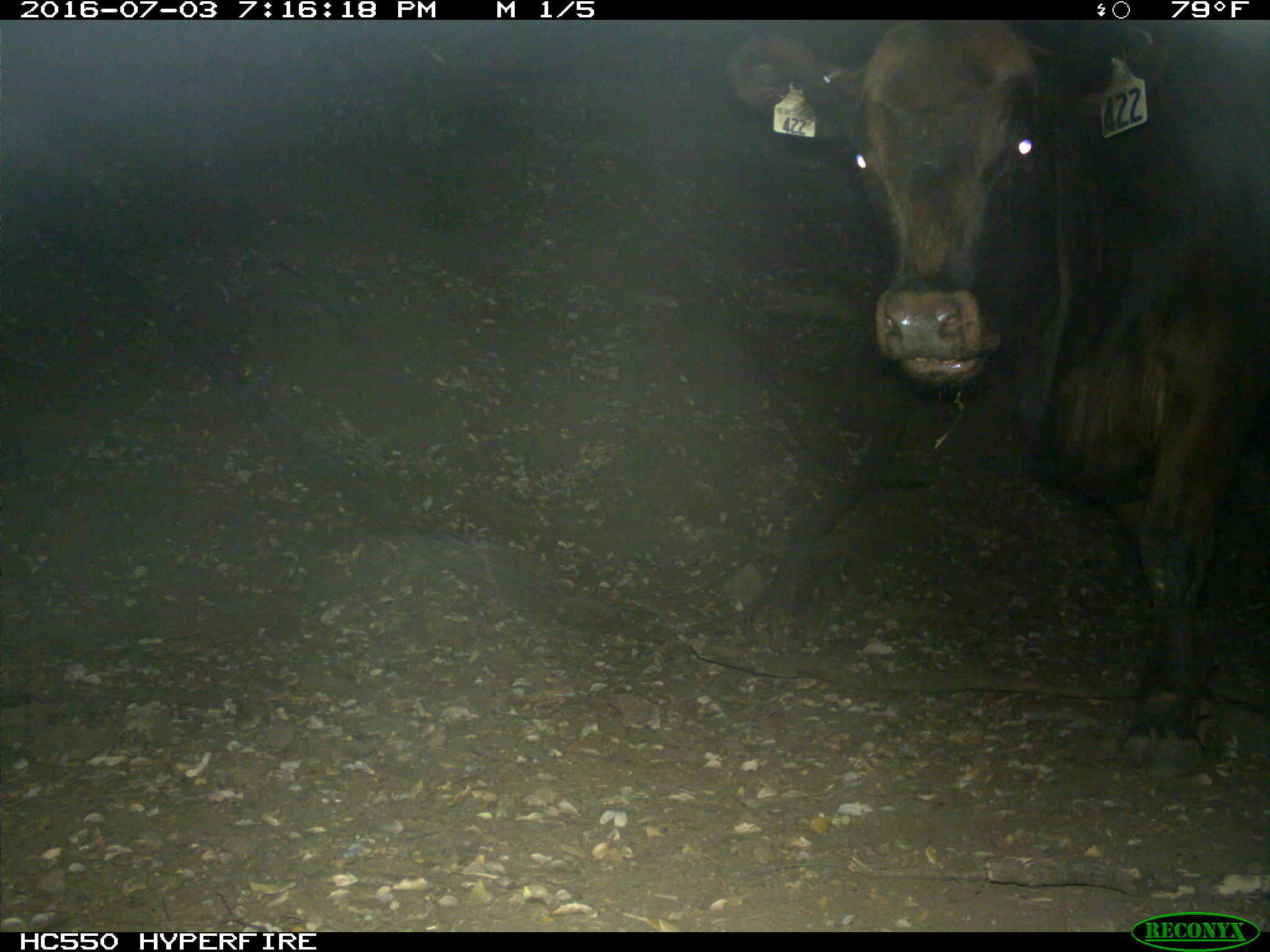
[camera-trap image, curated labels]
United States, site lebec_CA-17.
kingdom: Animalia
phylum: Chordata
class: Mammalia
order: Artiodactyla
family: Bovidae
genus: Bos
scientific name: Bos taurus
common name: domestic cow